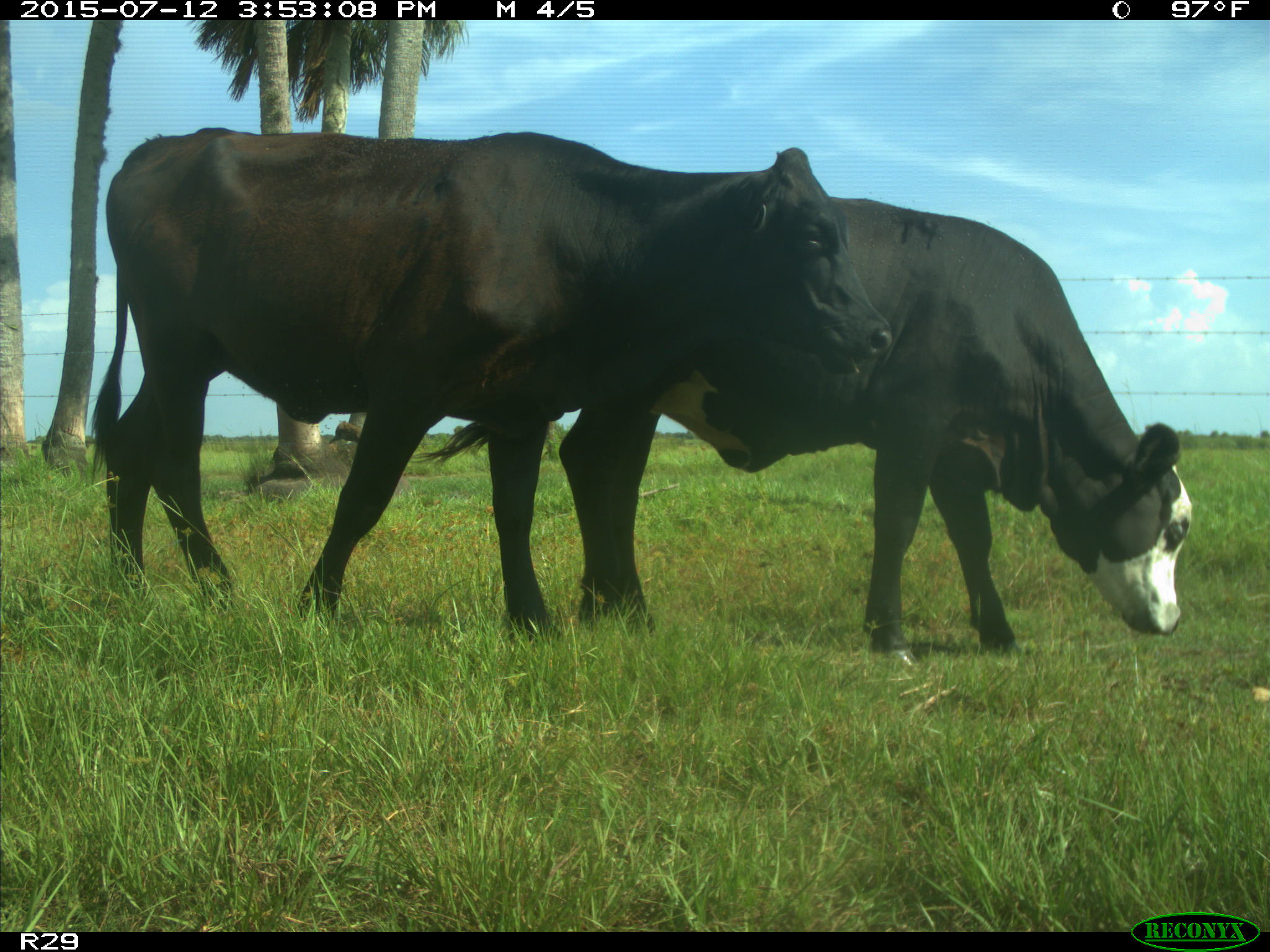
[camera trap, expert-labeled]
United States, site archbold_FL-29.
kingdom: Animalia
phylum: Chordata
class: Mammalia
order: Artiodactyla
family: Bovidae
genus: Bos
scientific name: Bos taurus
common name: domestic cow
Bos taurus (domestic cow).